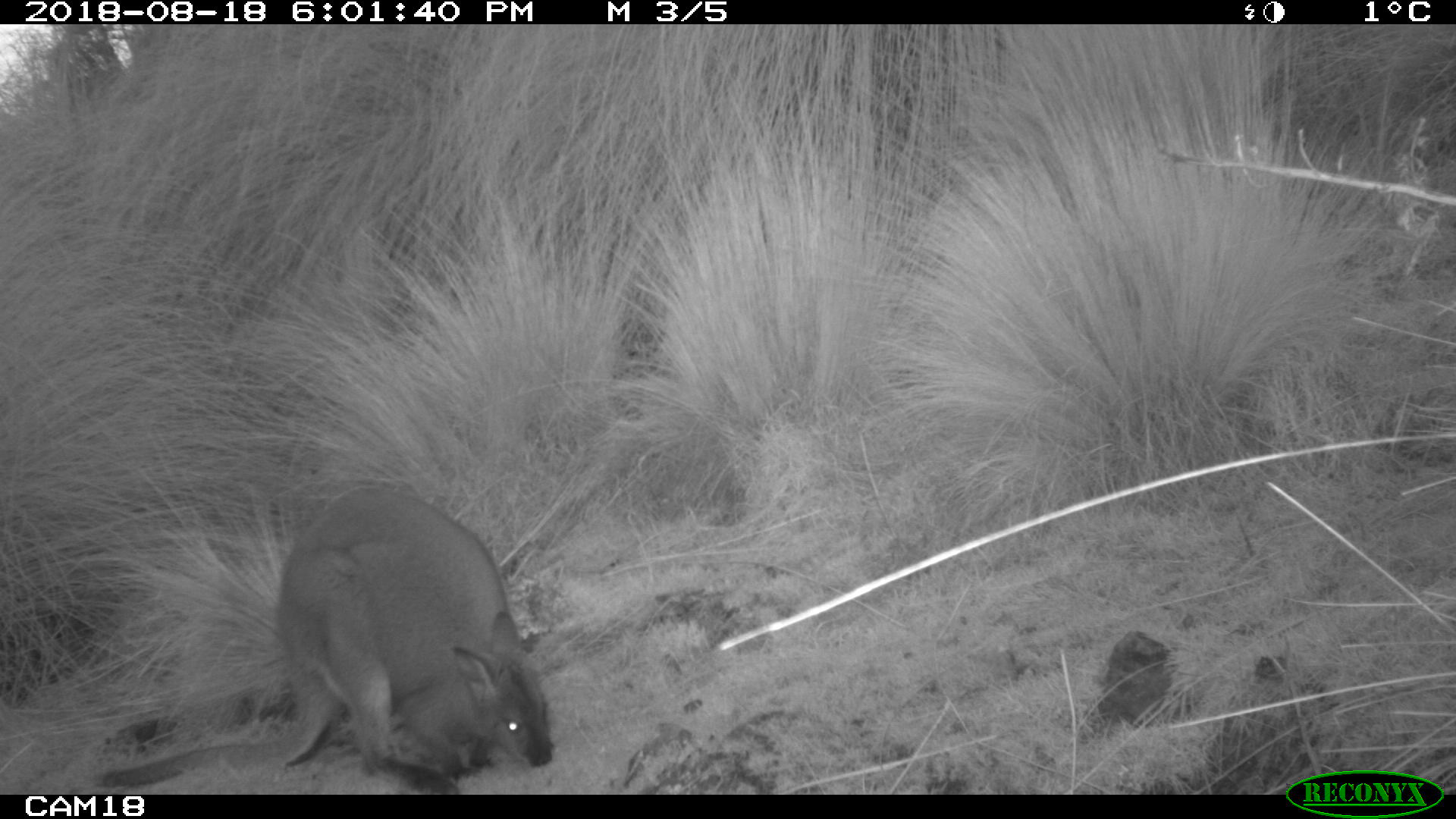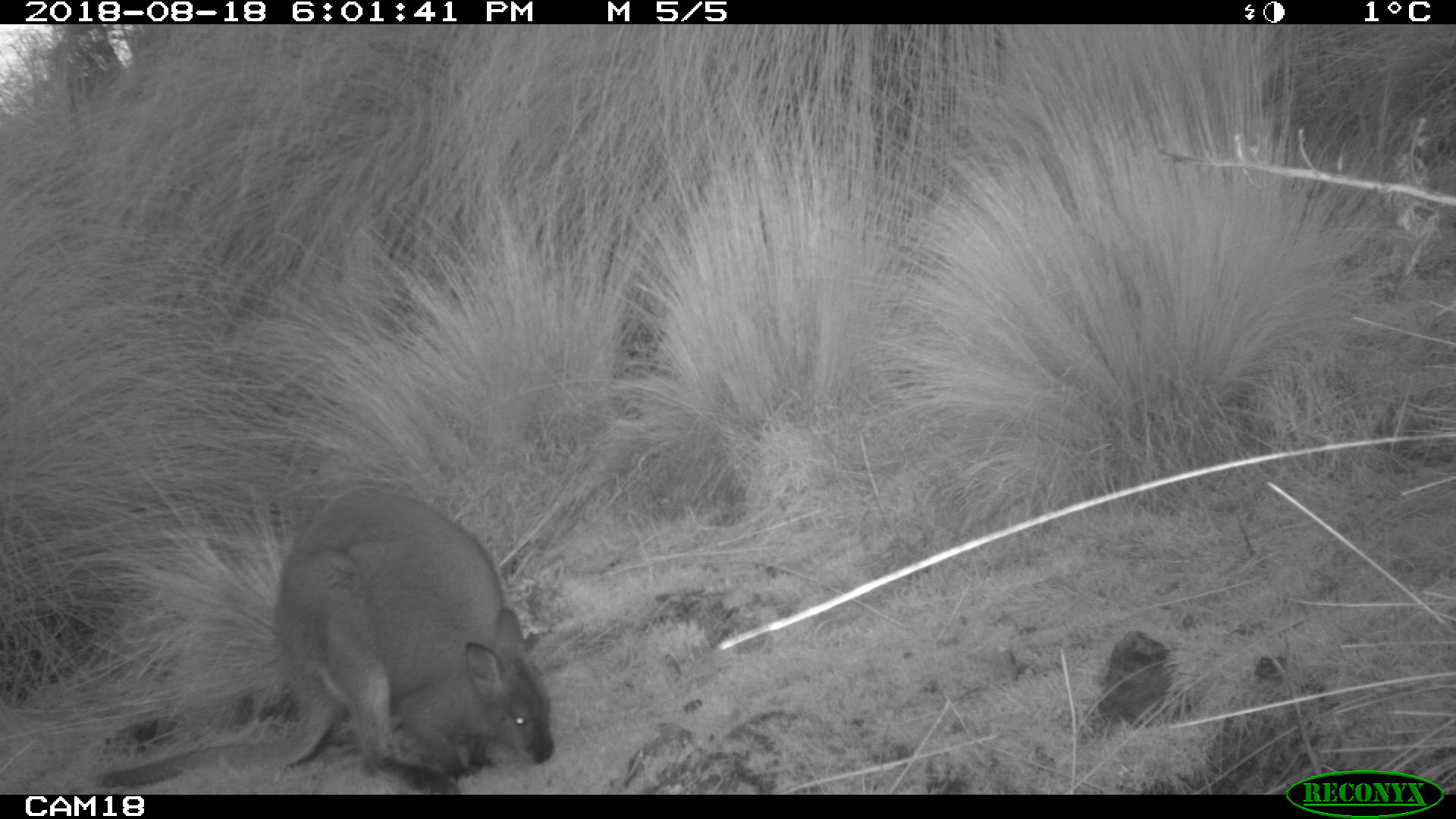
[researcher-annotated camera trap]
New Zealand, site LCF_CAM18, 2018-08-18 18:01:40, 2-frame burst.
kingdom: Animalia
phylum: Chordata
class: Mammalia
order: Diprotodontia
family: Macropodidae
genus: Notamacropus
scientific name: Notamacropus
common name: wallaby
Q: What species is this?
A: Wallaby (Notamacropus).